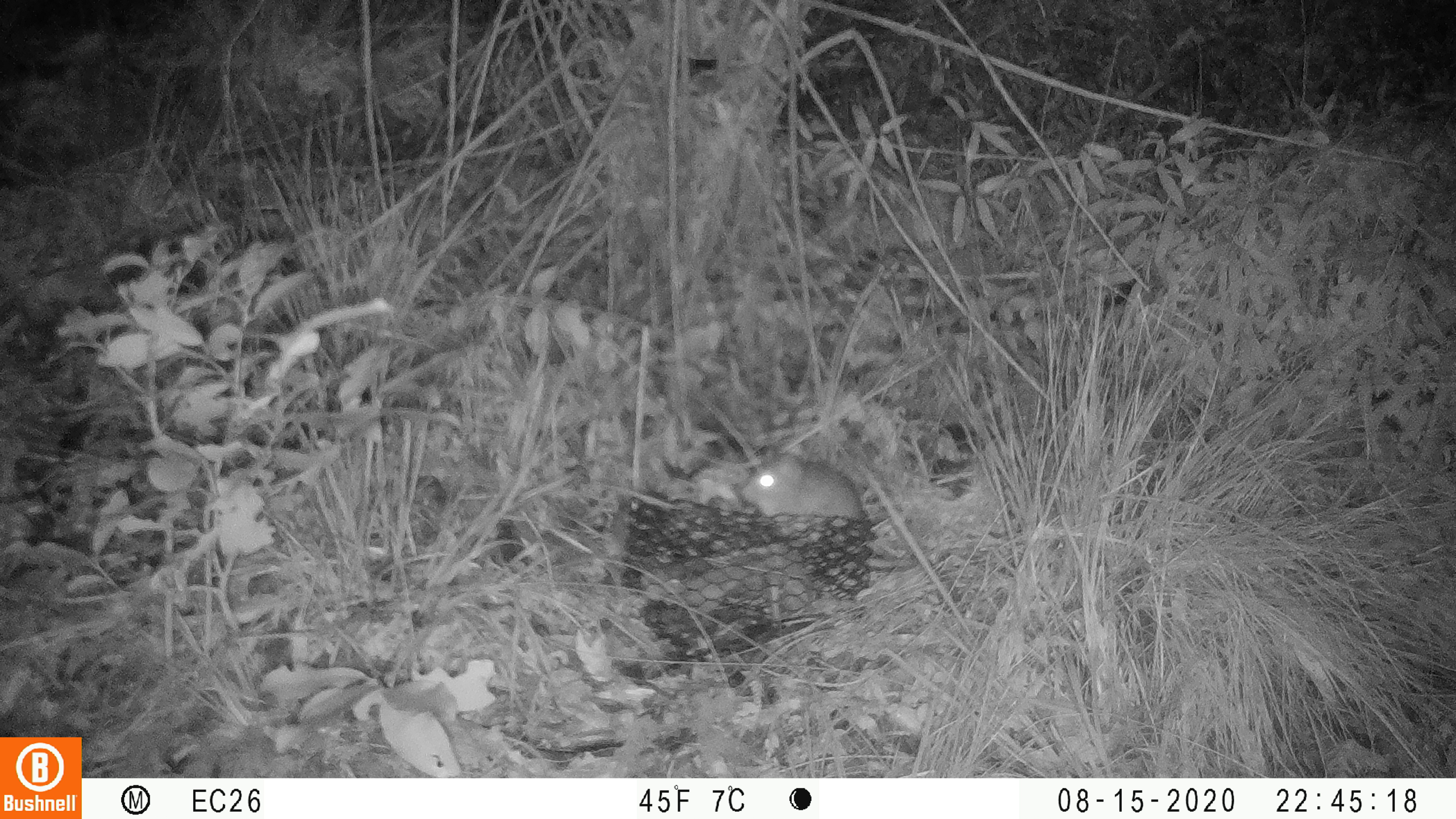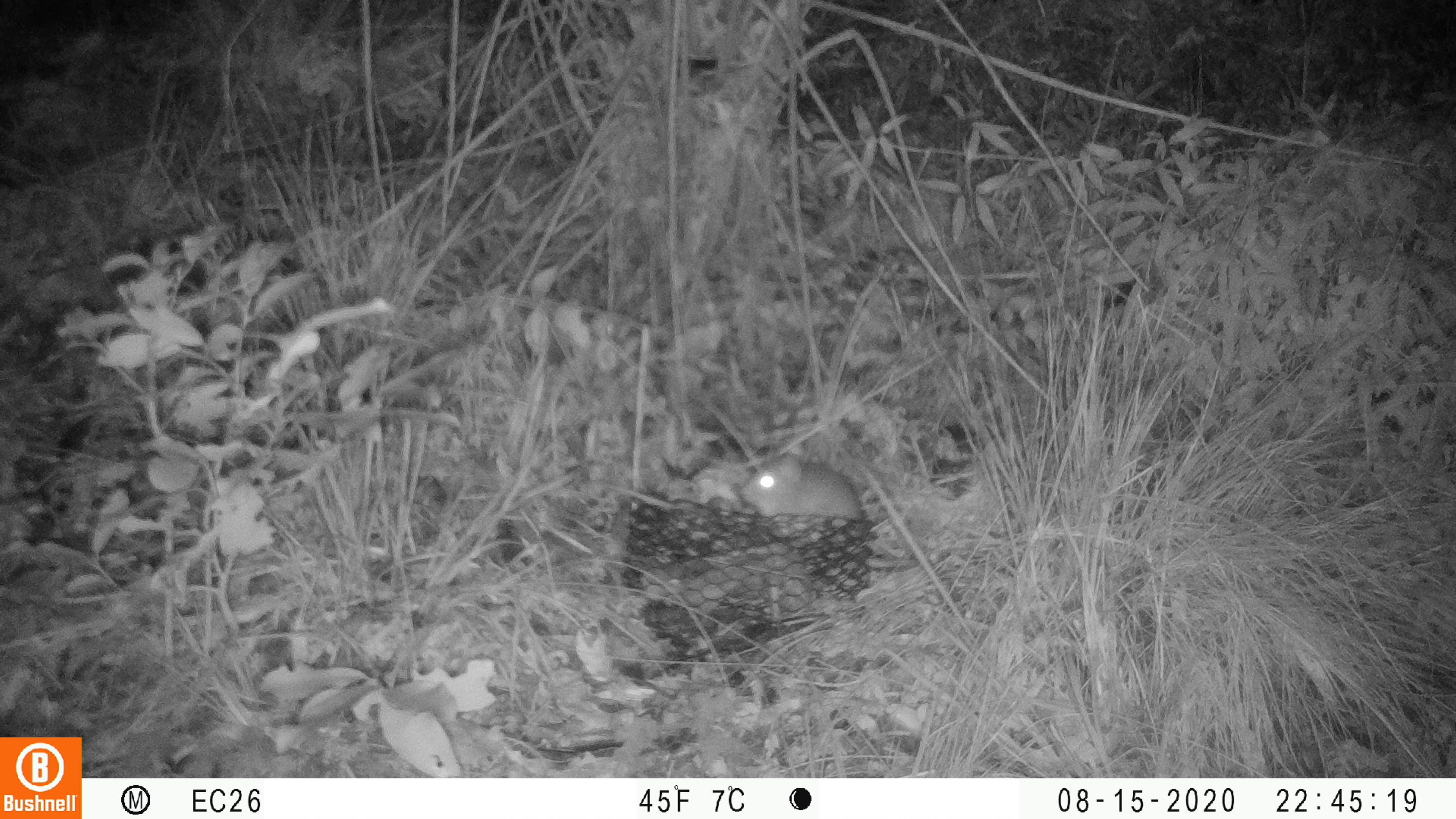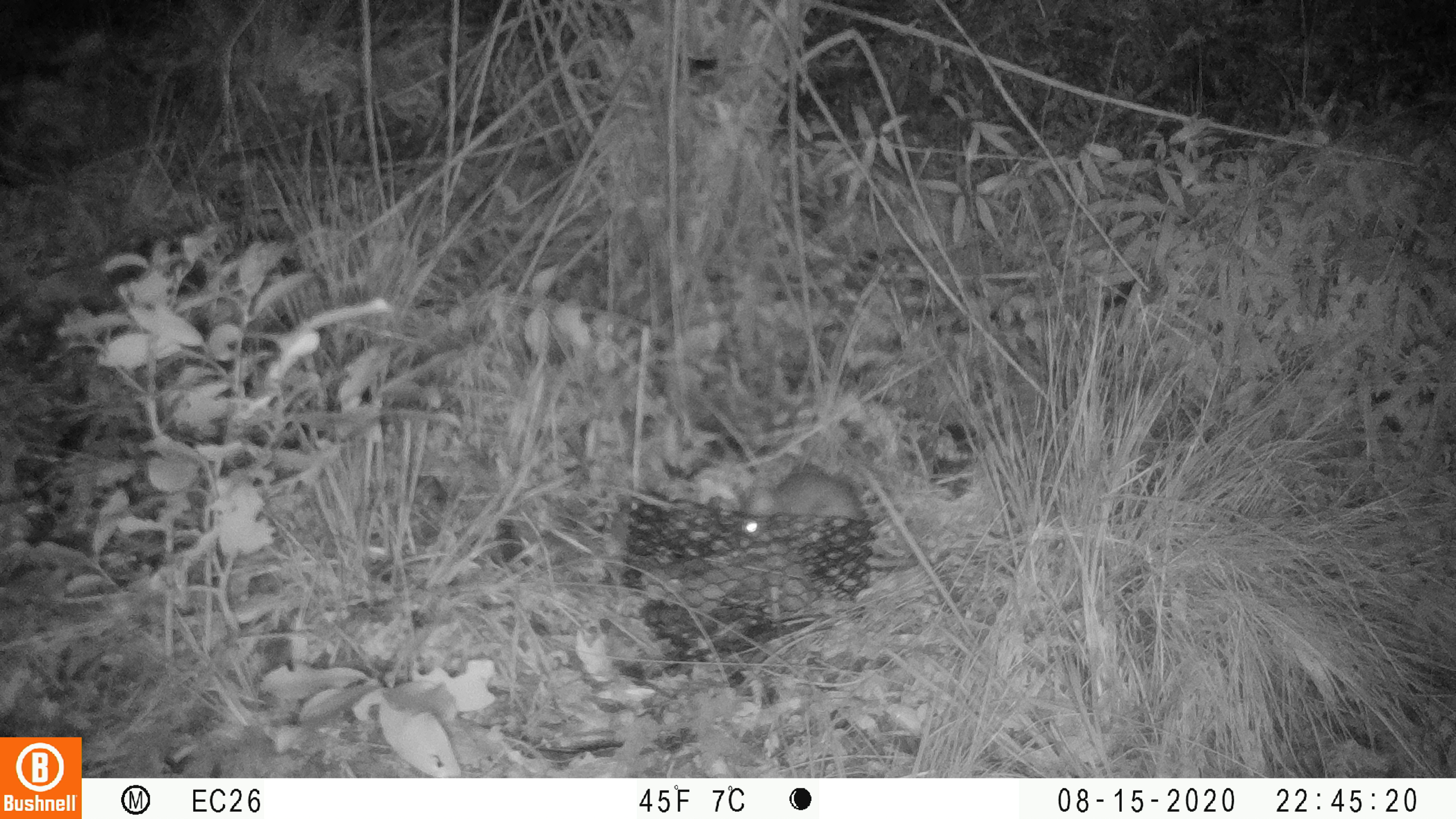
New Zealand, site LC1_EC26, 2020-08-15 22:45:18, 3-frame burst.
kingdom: Animalia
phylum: Chordata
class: Mammalia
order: Rodentia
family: Muridae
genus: Rattus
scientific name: Rattus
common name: rat